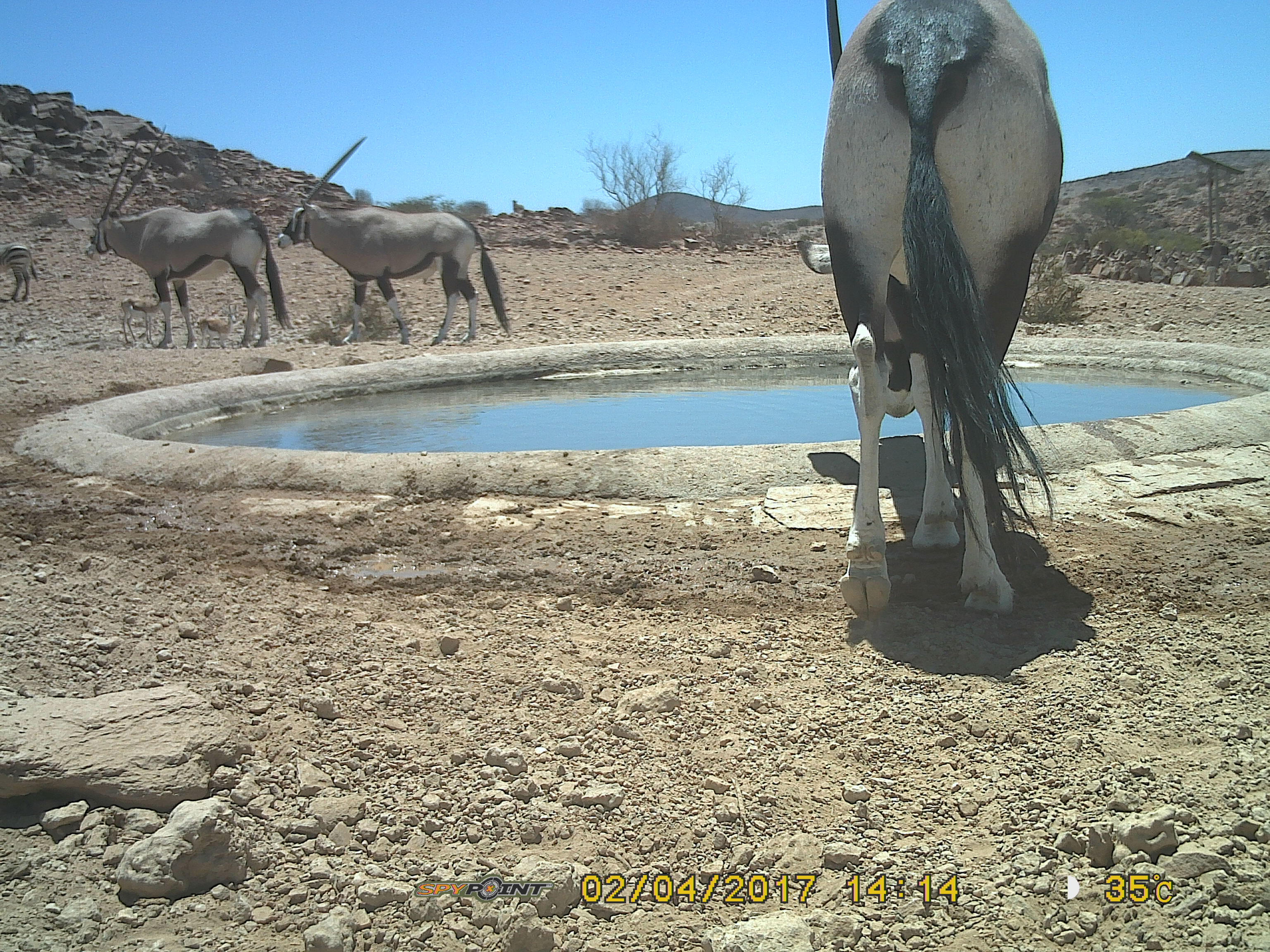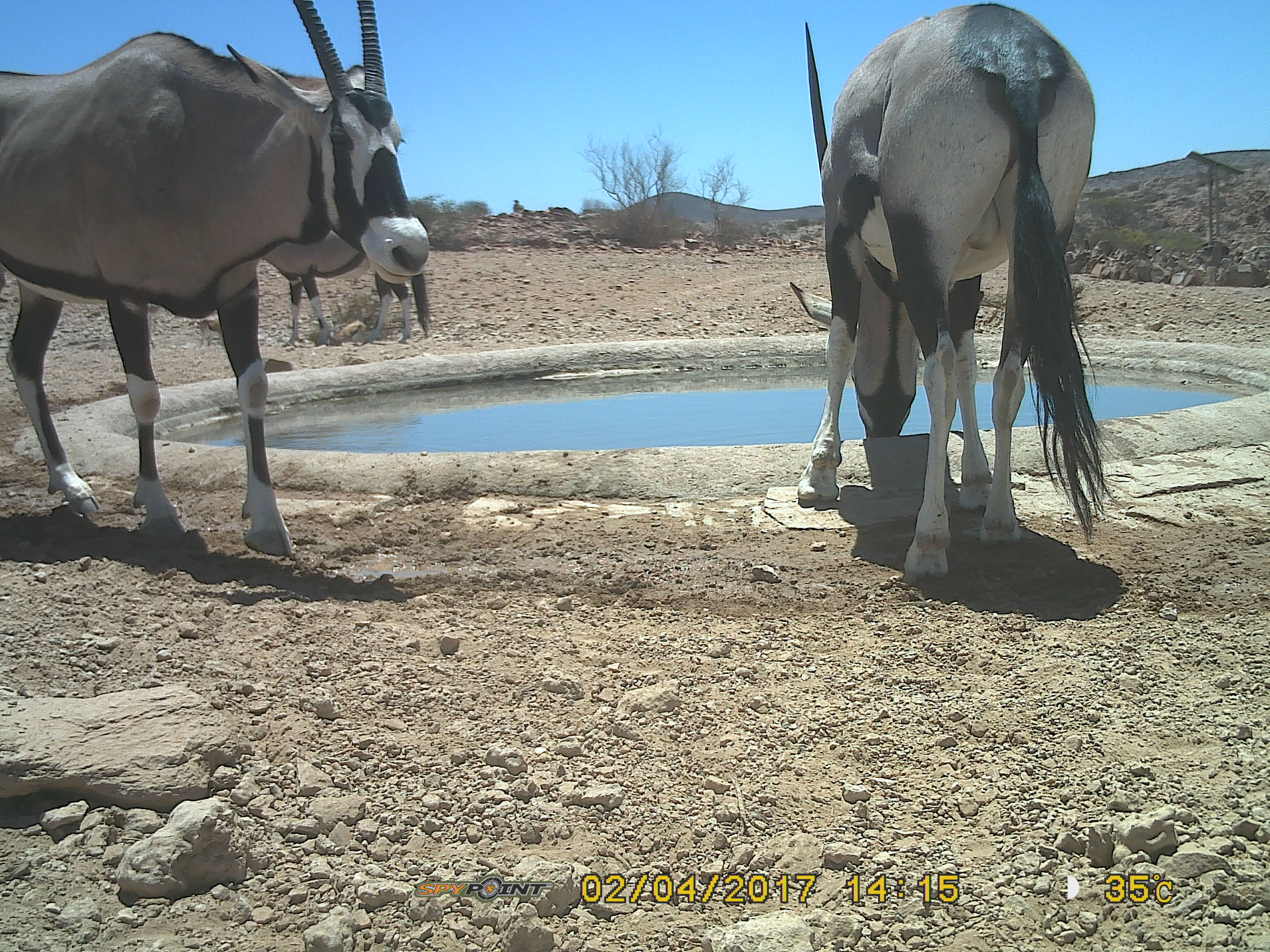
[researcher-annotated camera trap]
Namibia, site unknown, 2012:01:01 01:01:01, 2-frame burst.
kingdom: Animalia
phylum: Chordata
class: Mammalia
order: Artiodactyla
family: Bovidae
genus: Oryx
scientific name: Oryx gazella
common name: gemsbok